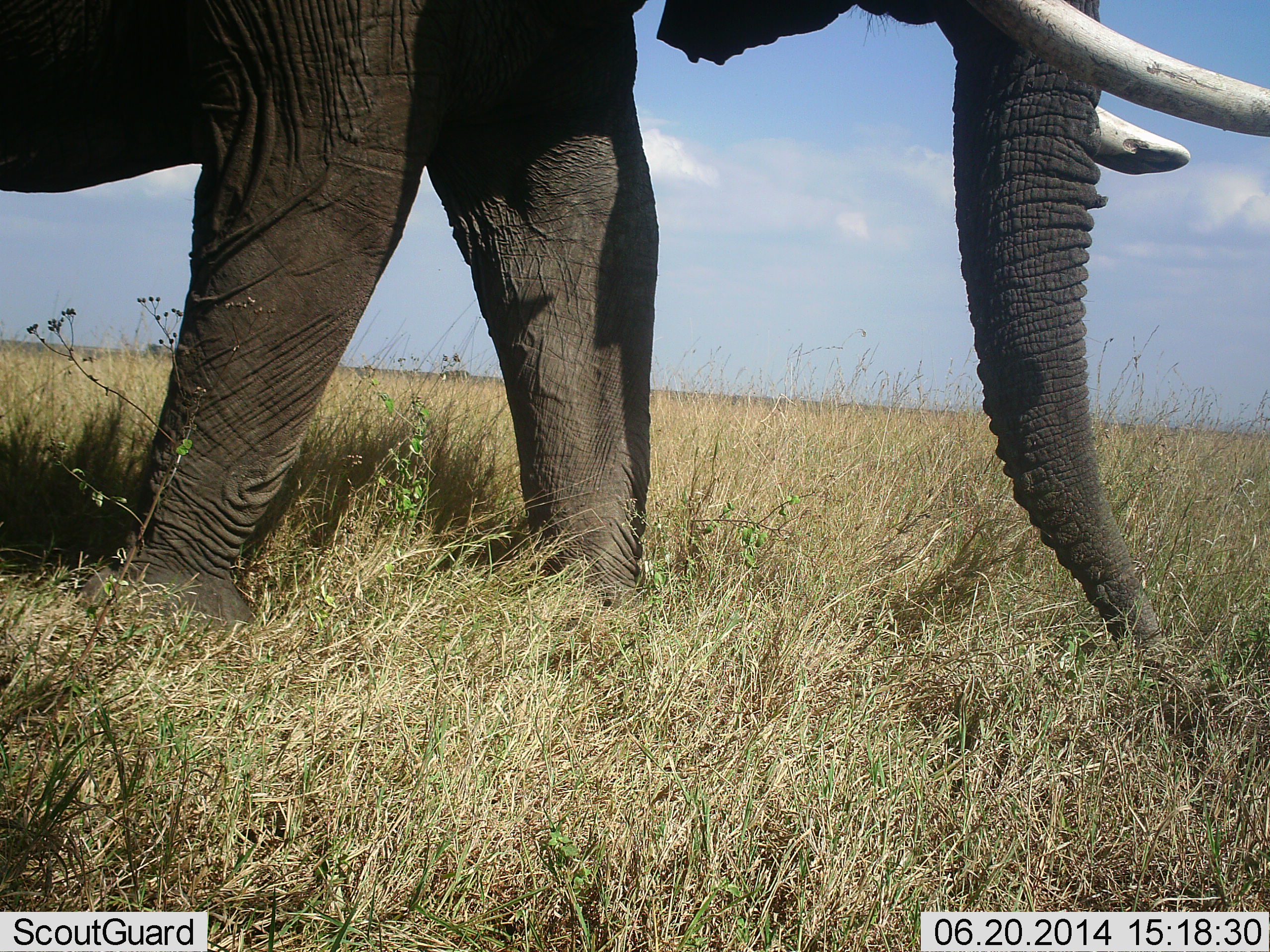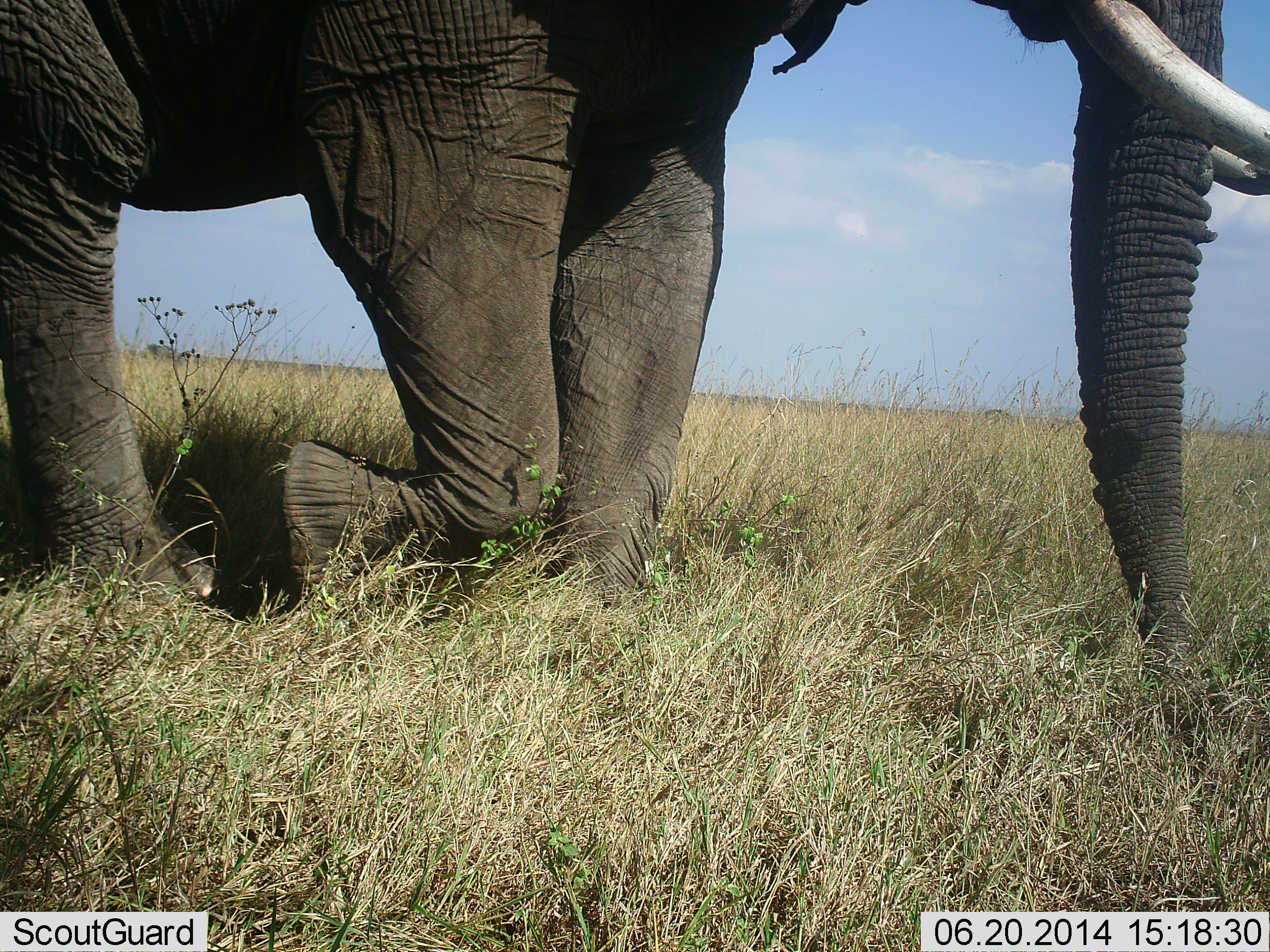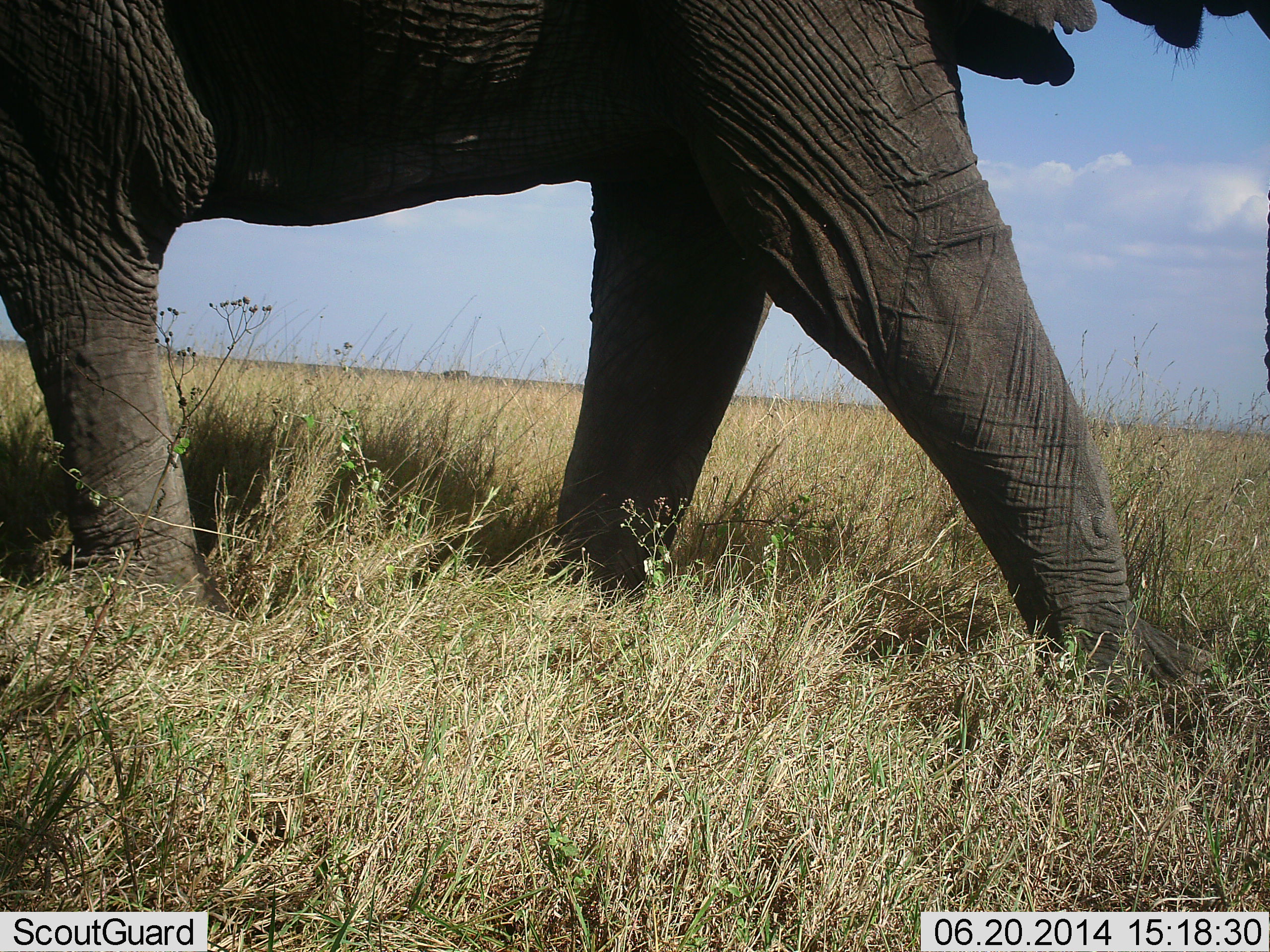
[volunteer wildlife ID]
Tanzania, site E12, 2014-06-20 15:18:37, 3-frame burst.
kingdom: Animalia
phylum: Chordata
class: Mammalia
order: Proboscidea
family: Elephantidae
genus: Loxodonta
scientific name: Loxodonta africana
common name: african bush elephant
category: elephant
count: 1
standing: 10%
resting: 0%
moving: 90%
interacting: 0%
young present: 0%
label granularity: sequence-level